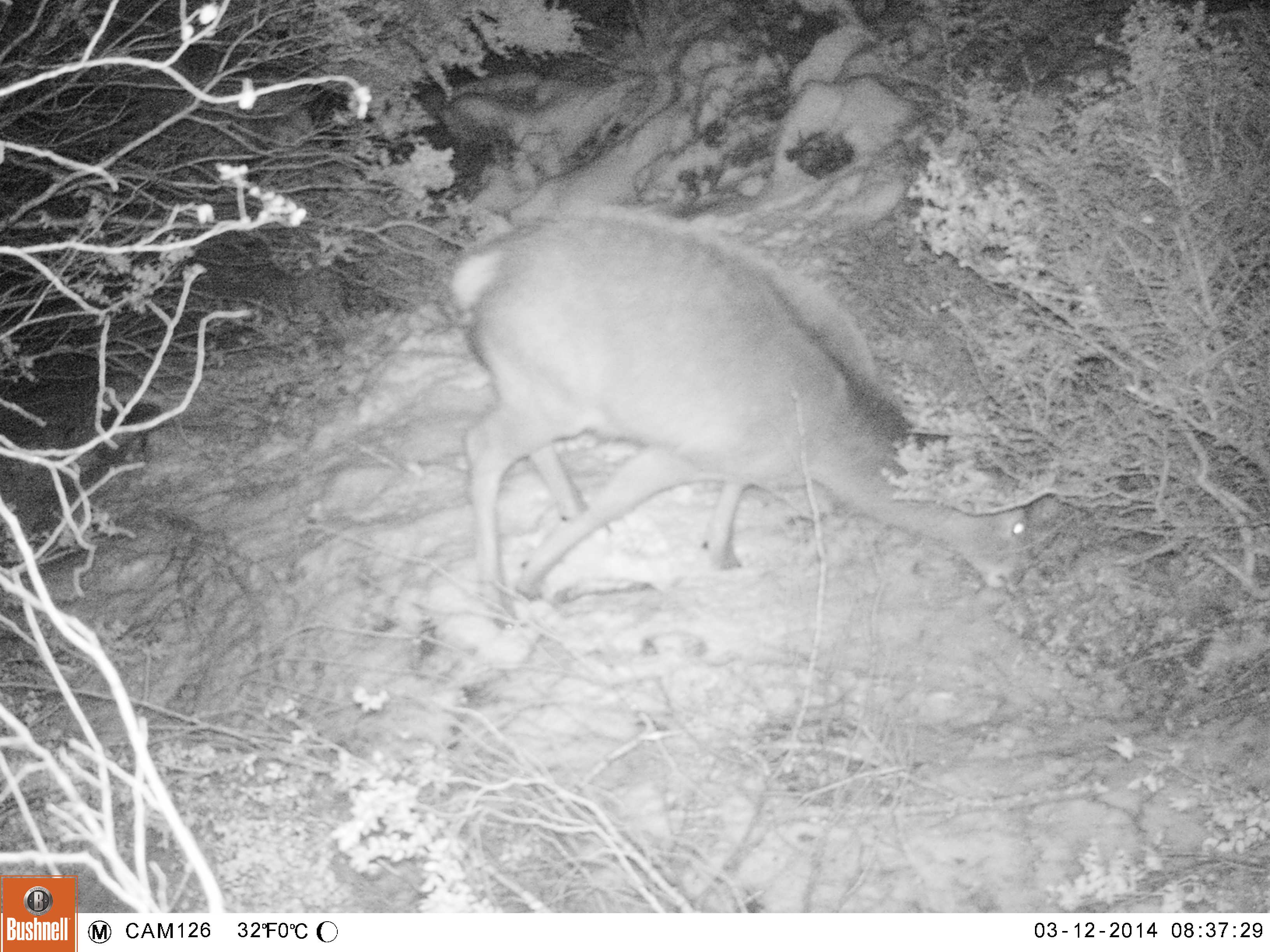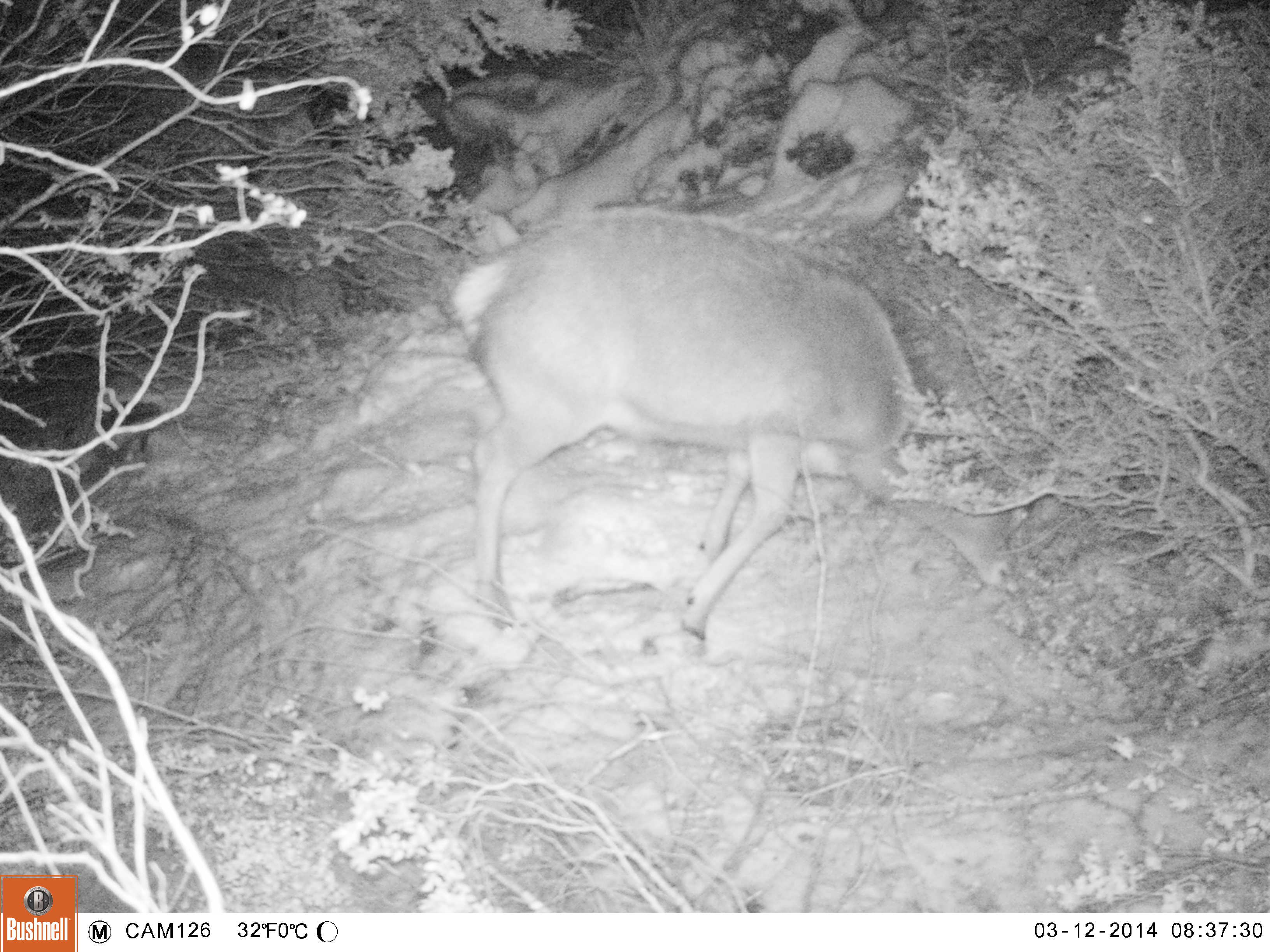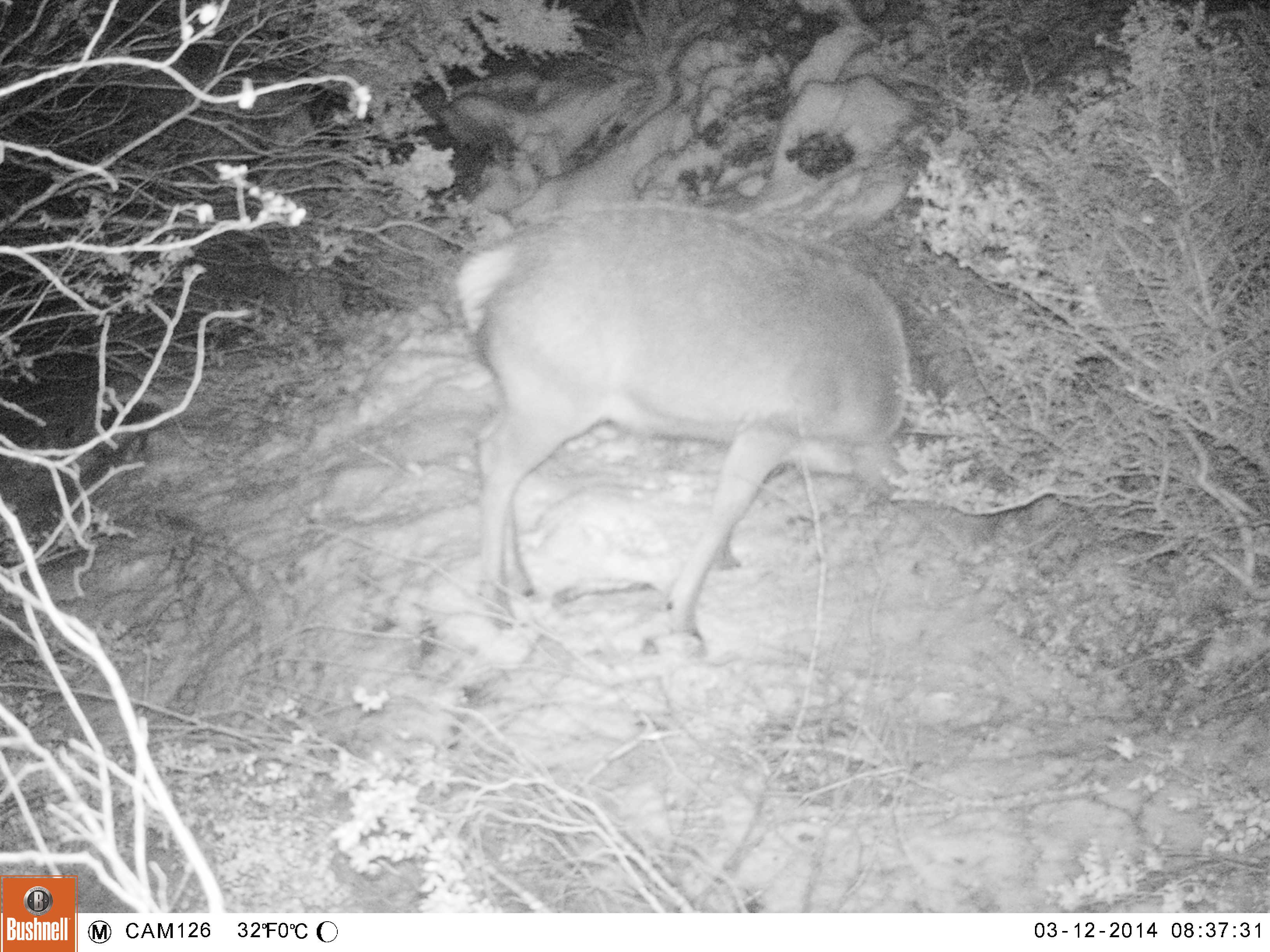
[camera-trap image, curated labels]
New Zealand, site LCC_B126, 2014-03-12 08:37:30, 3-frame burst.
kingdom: Animalia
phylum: Chordata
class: Mammalia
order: Artiodactyla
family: Cervidae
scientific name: Cervidae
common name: deer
Deer (Cervidae).